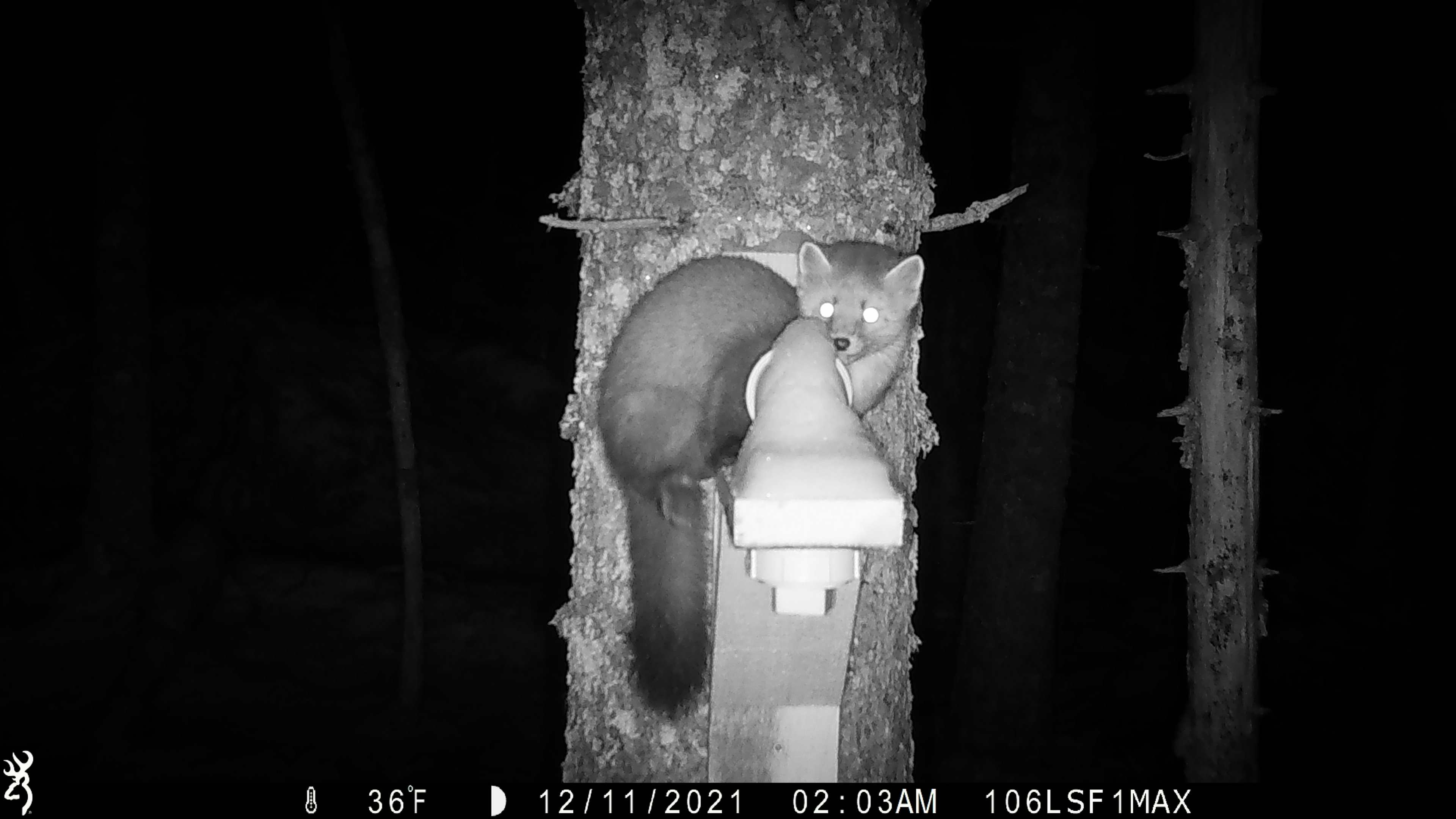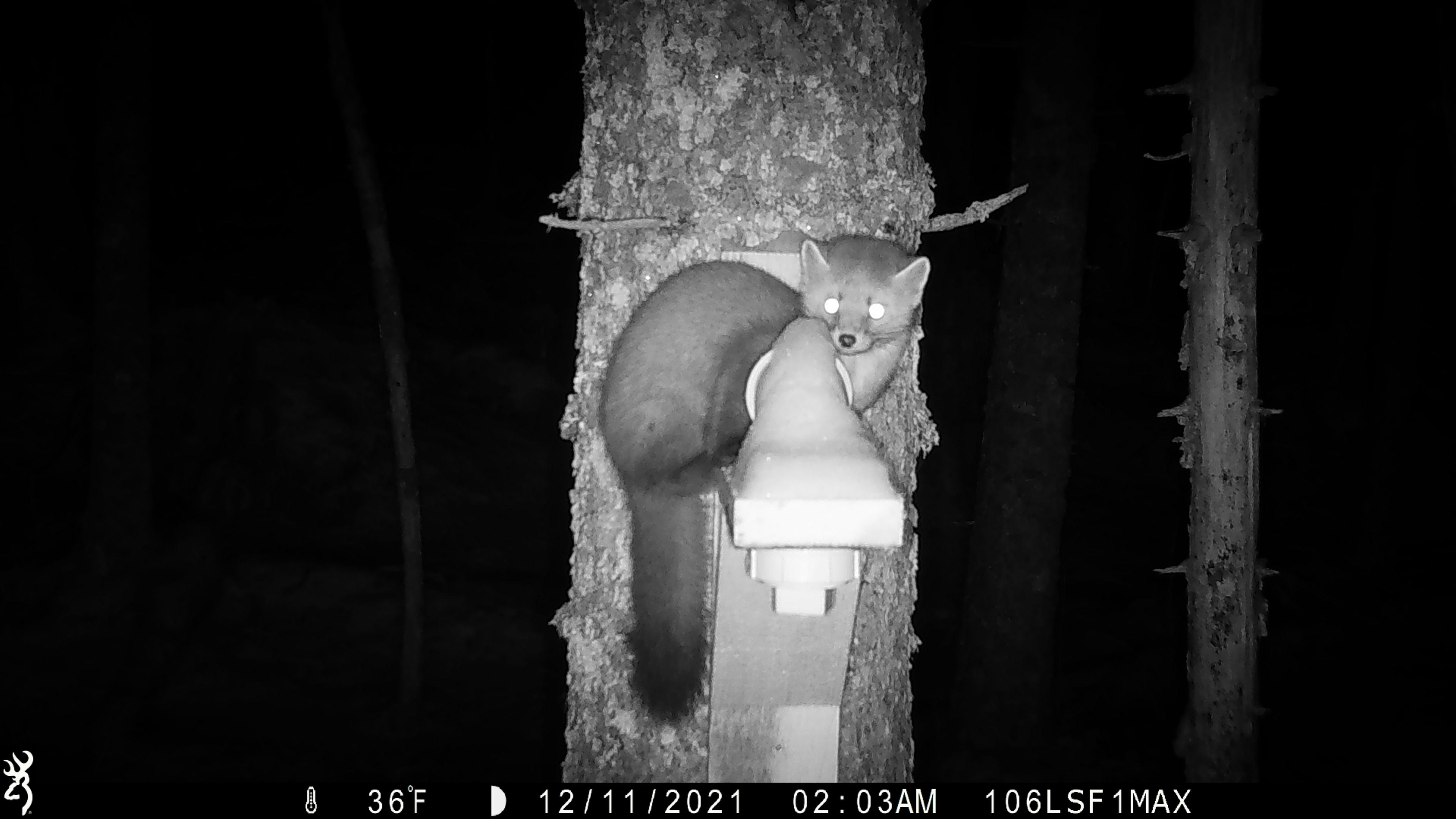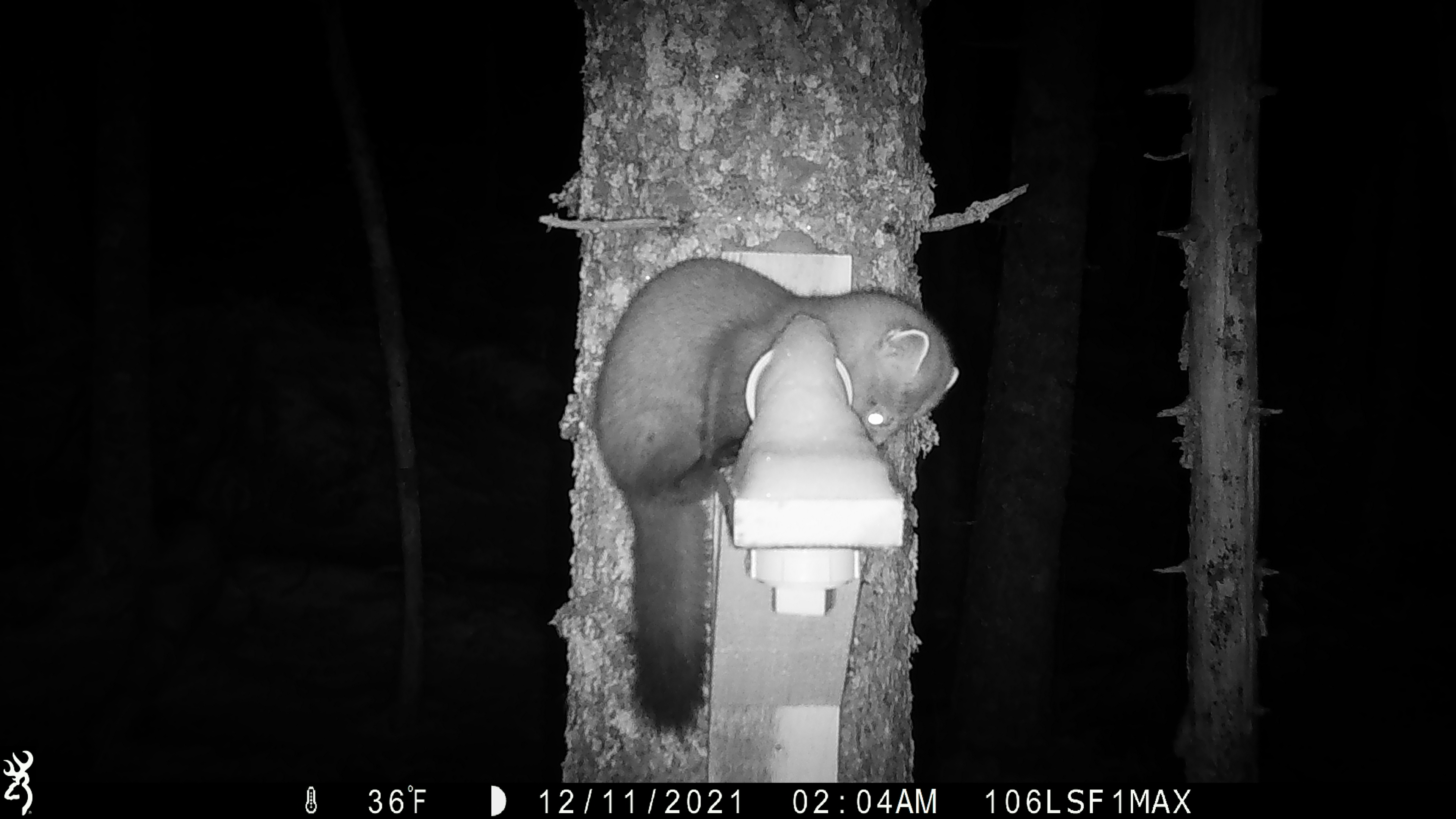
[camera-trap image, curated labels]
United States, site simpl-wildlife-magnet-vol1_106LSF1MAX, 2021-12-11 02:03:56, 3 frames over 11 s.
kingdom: Animalia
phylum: Chordata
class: Mammalia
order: Carnivora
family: Mustelidae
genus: Martes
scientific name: Martes americana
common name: american marten